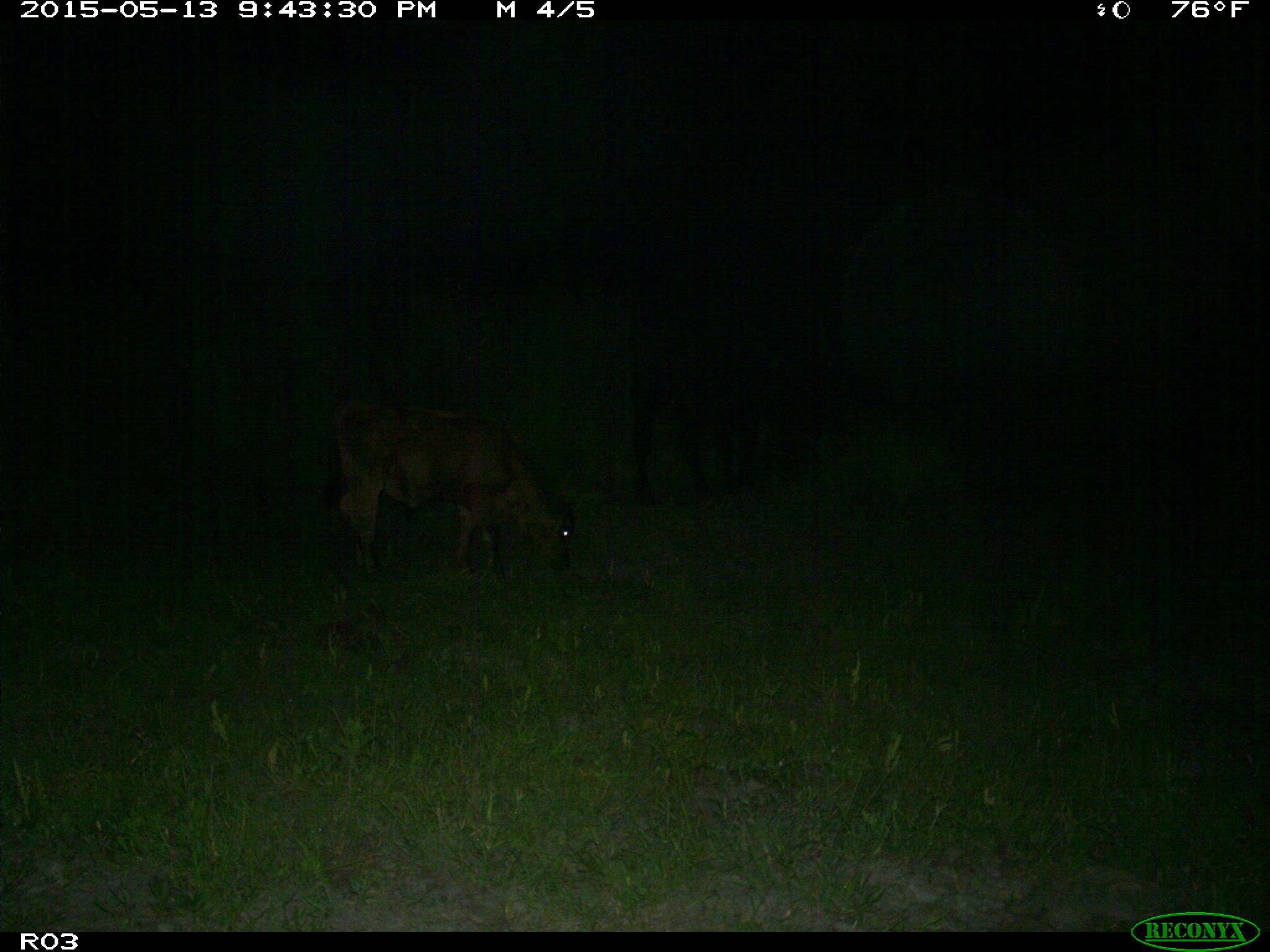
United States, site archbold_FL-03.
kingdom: Animalia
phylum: Chordata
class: Mammalia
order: Artiodactyla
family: Bovidae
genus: Bos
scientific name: Bos taurus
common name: domestic cow